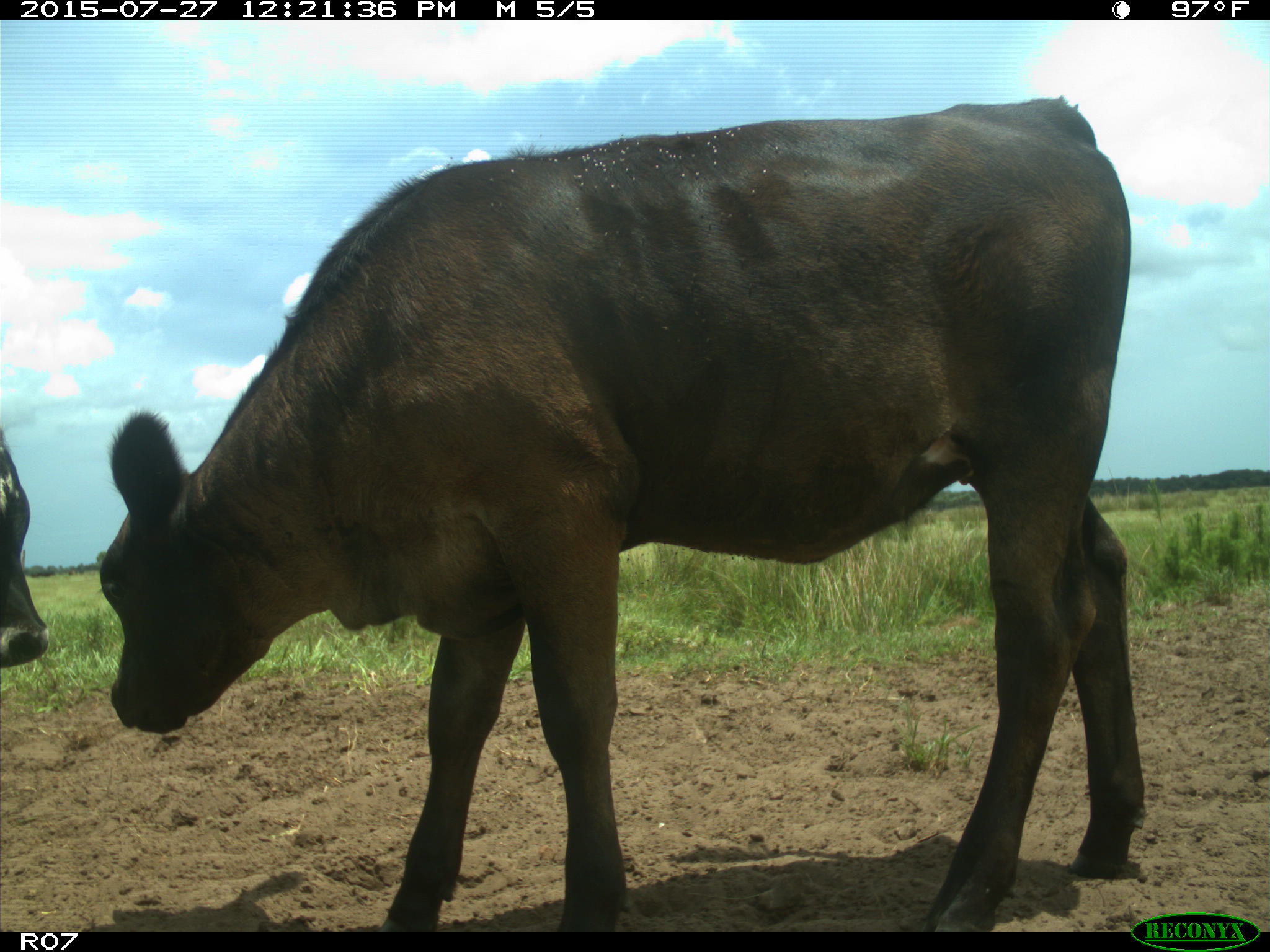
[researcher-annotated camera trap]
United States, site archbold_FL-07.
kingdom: Animalia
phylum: Chordata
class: Mammalia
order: Artiodactyla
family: Bovidae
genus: Bos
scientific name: Bos taurus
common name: domestic cow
Bos taurus (domestic cow).